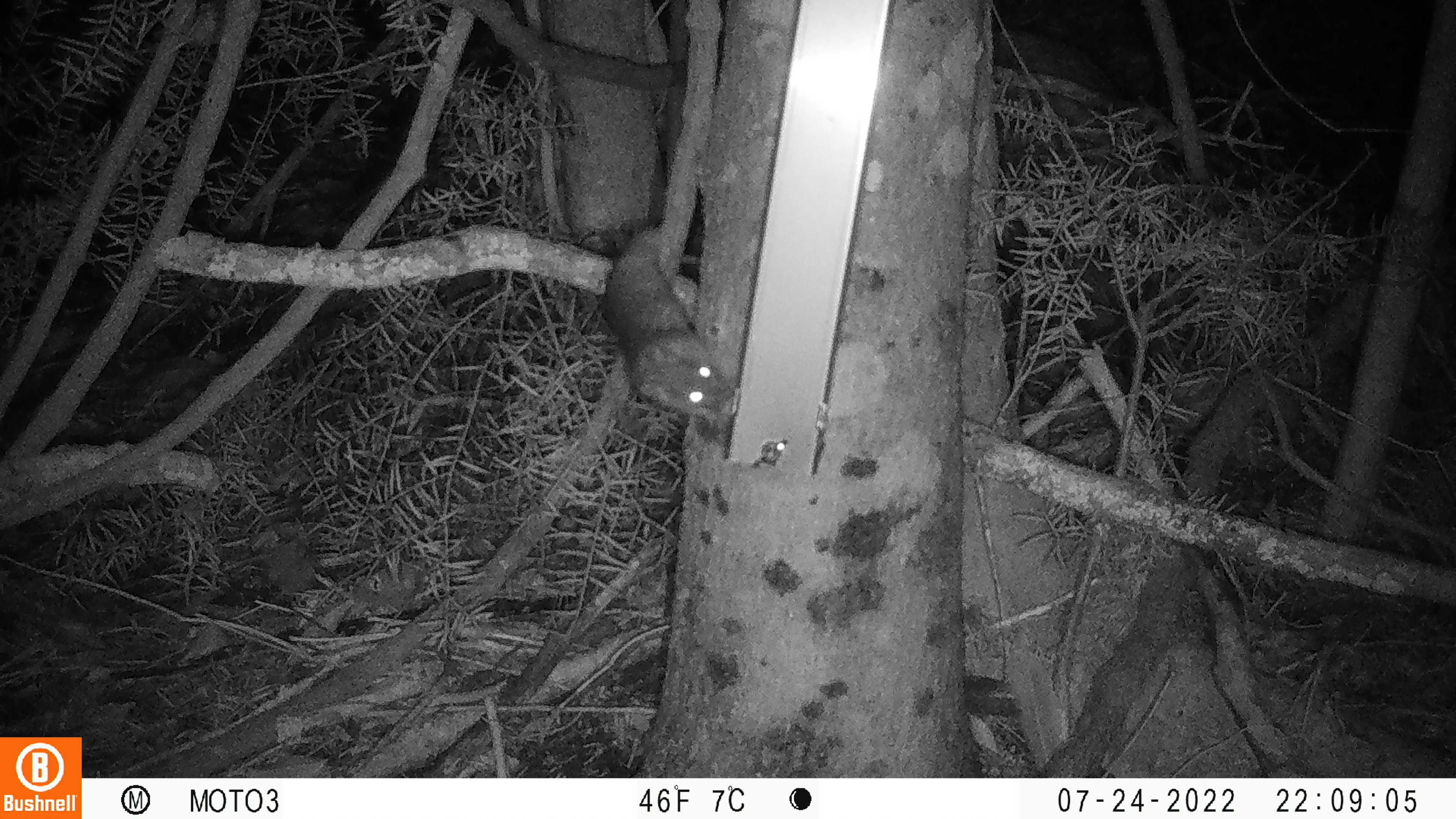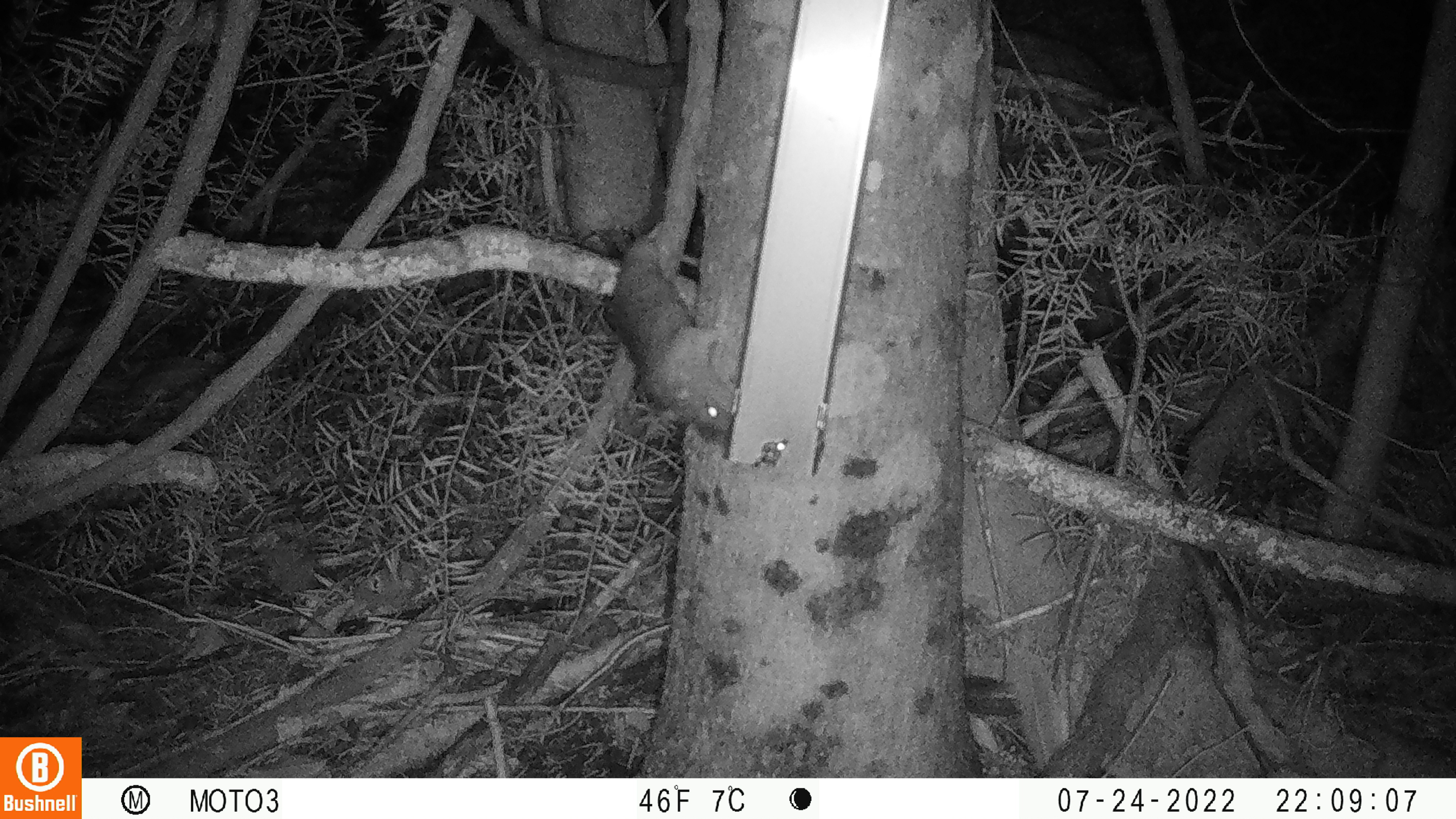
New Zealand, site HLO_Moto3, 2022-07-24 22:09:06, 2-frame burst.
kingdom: Animalia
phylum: Chordata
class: Mammalia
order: Rodentia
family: Muridae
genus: Rattus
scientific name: Rattus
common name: rat